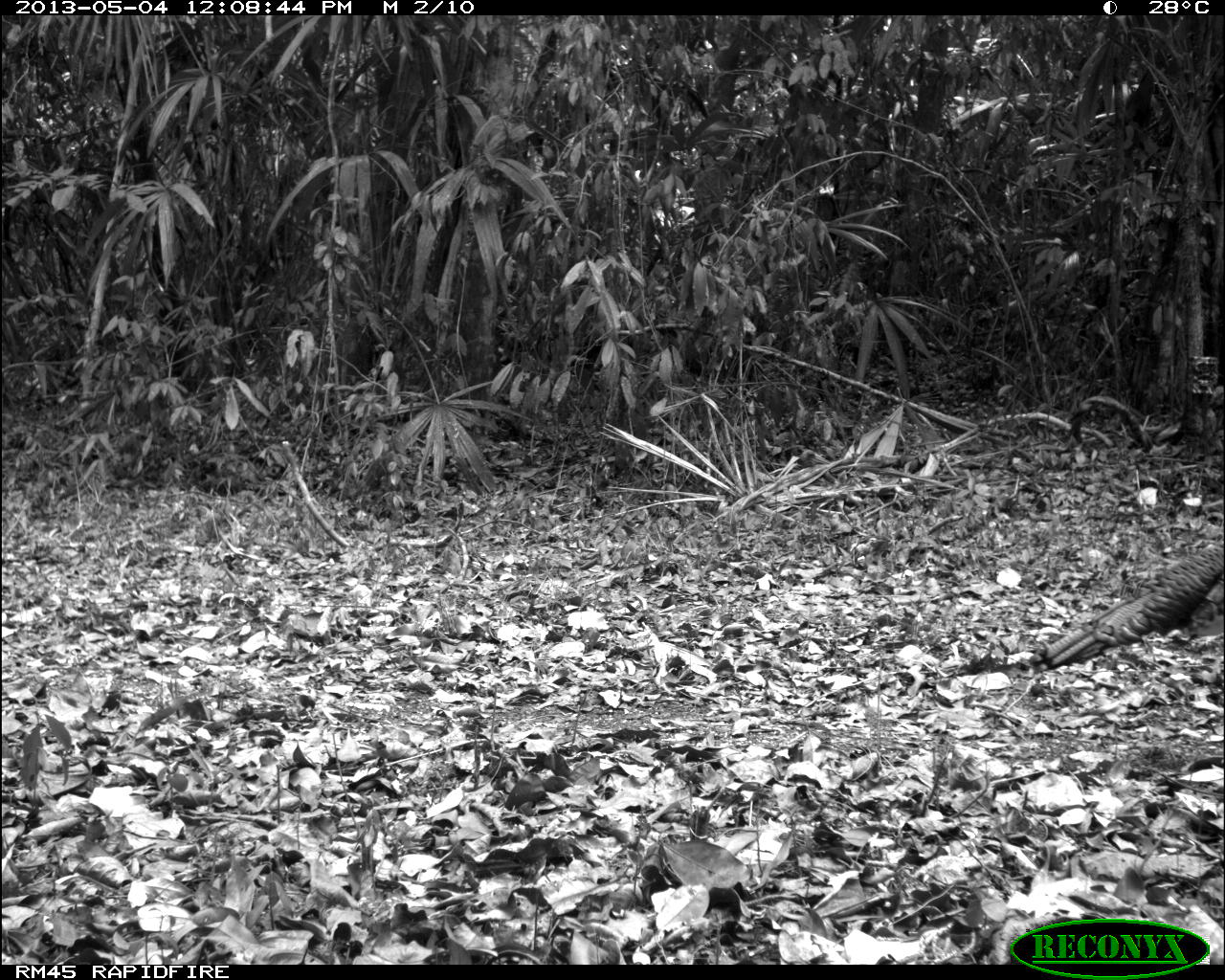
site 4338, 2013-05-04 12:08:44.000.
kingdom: Animalia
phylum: Chordata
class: Aves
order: Galliformes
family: Phasianidae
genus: Meleagris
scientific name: Meleagris ocellata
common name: ocellated turkey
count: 1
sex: male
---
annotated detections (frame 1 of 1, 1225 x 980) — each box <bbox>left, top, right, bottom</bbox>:
meleagris ocellata: <bbox>1019, 541, 1222, 674</bbox>